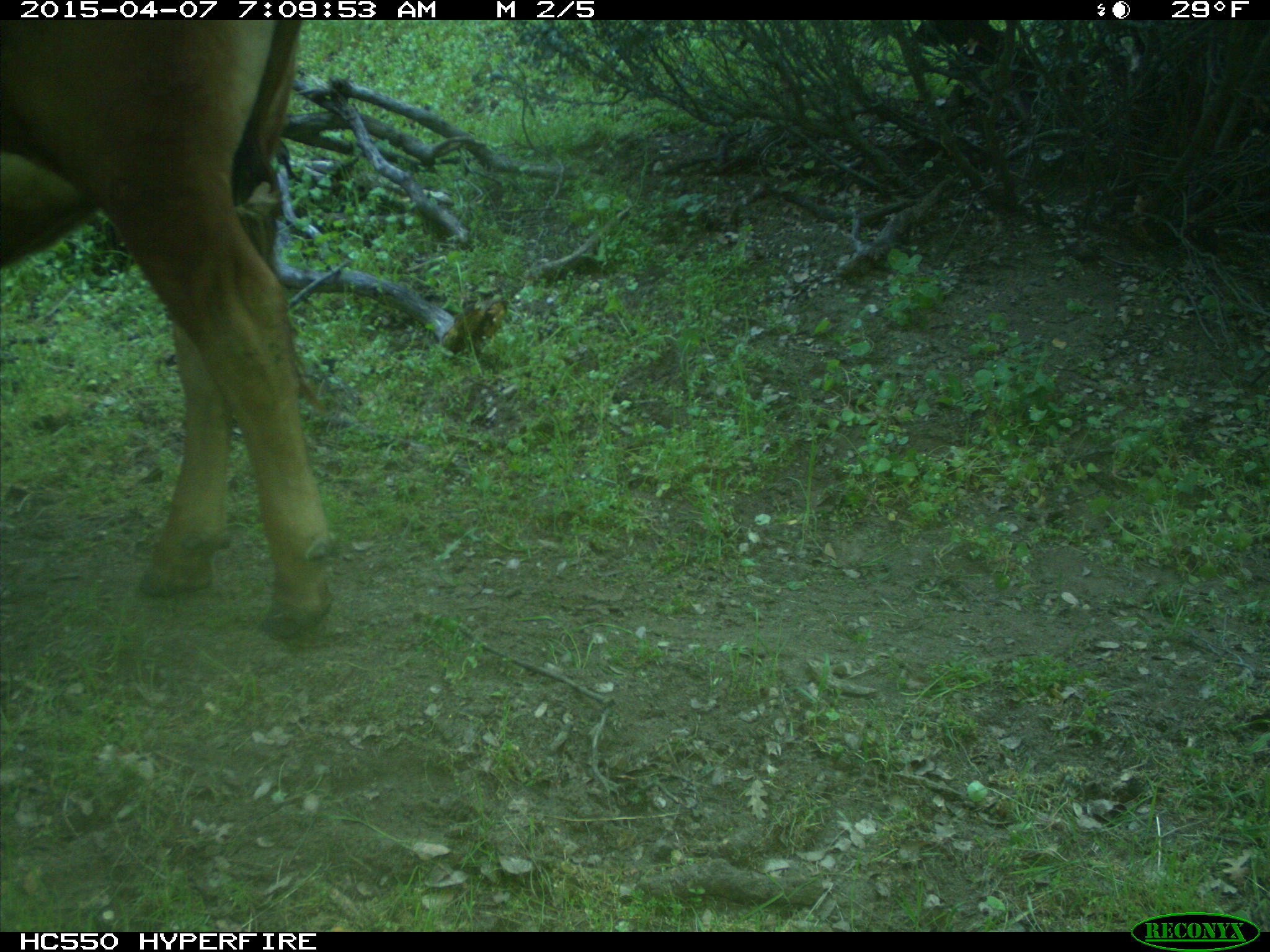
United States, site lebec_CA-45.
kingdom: Animalia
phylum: Chordata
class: Mammalia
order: Artiodactyla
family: Bovidae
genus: Bos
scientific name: Bos taurus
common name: domestic cow